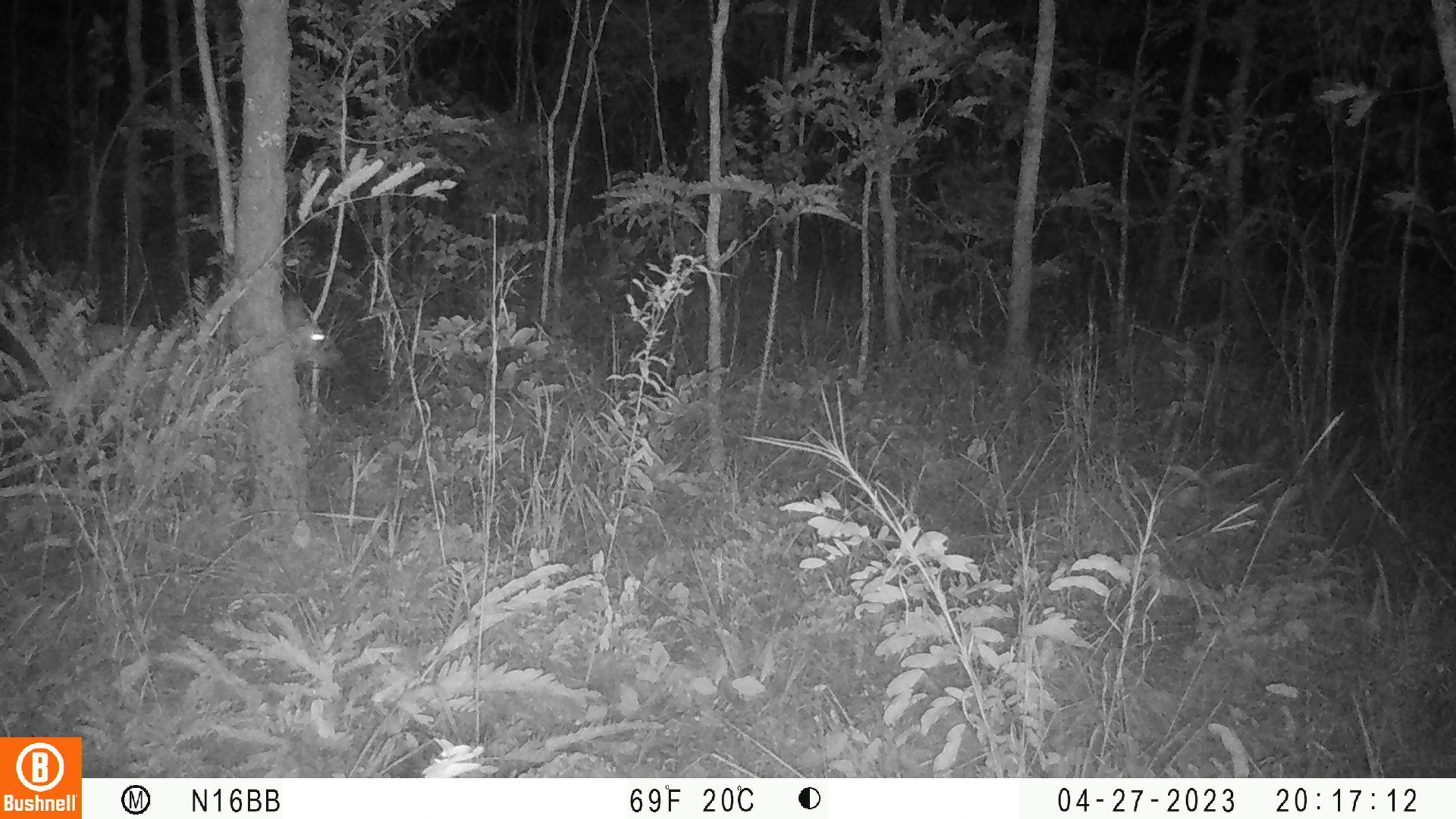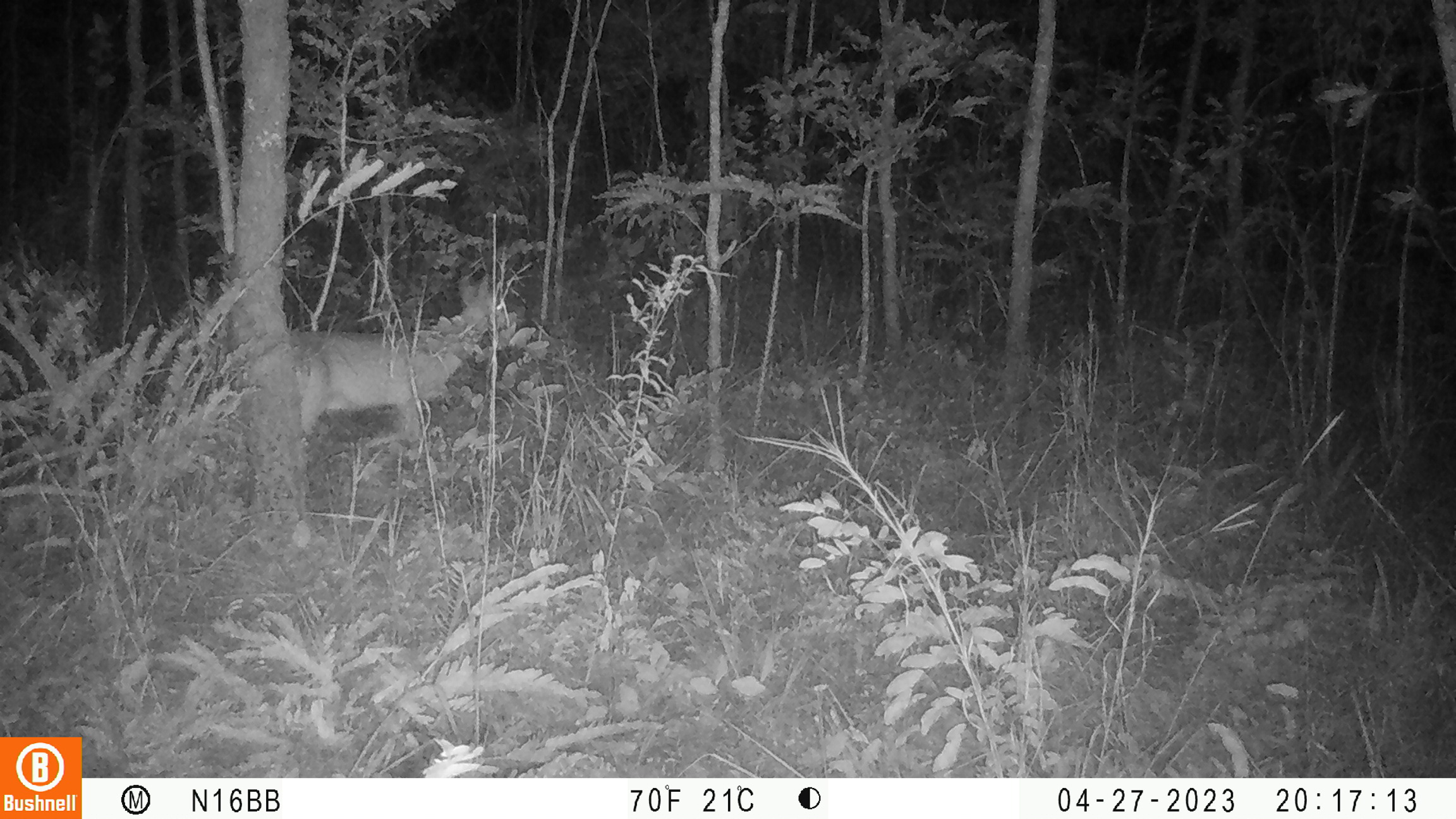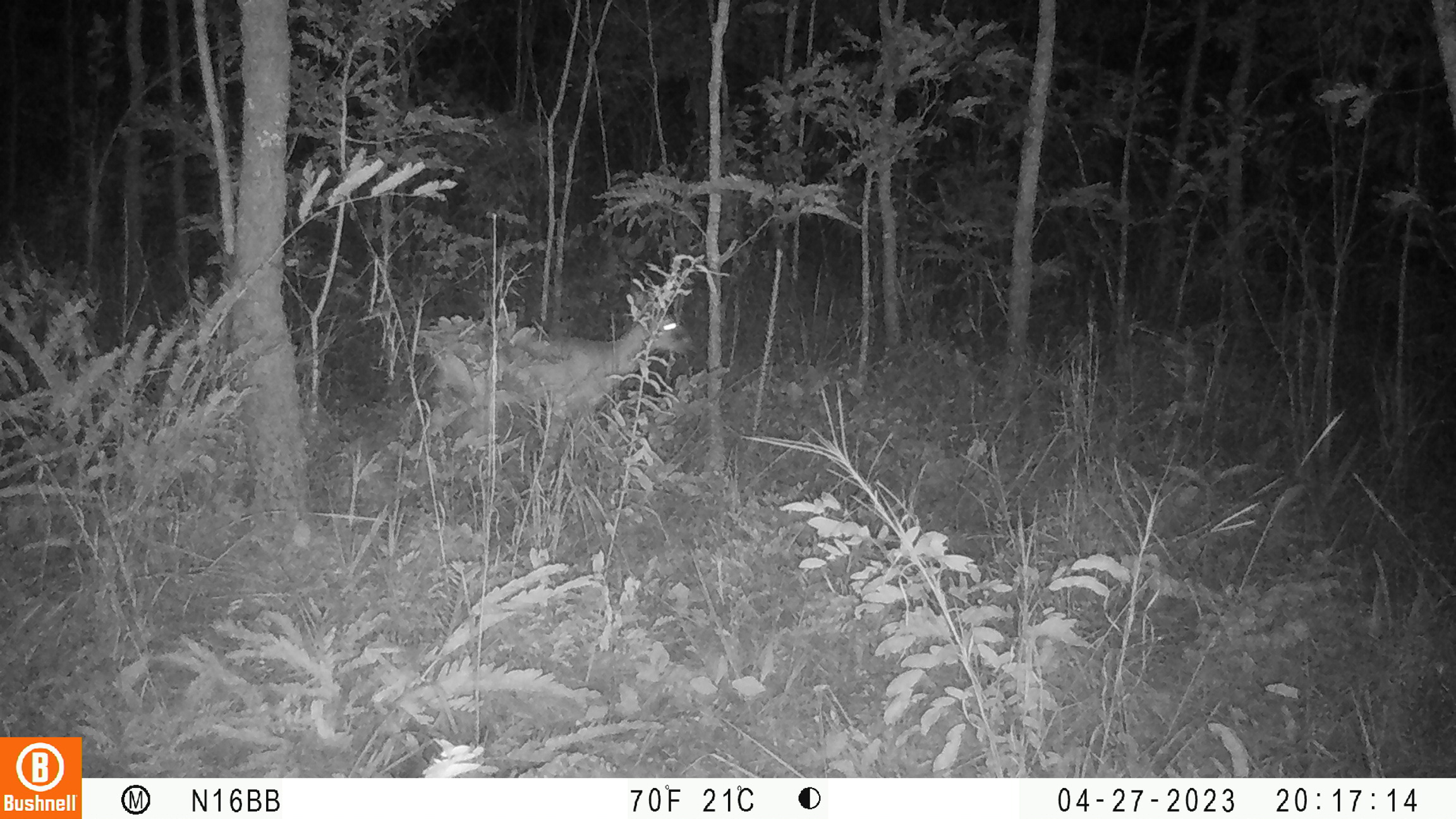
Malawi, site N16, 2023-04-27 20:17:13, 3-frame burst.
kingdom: Animalia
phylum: Chordata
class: Mammalia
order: Artiodactyla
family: Bovidae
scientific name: Antilopinae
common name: small antelope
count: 1